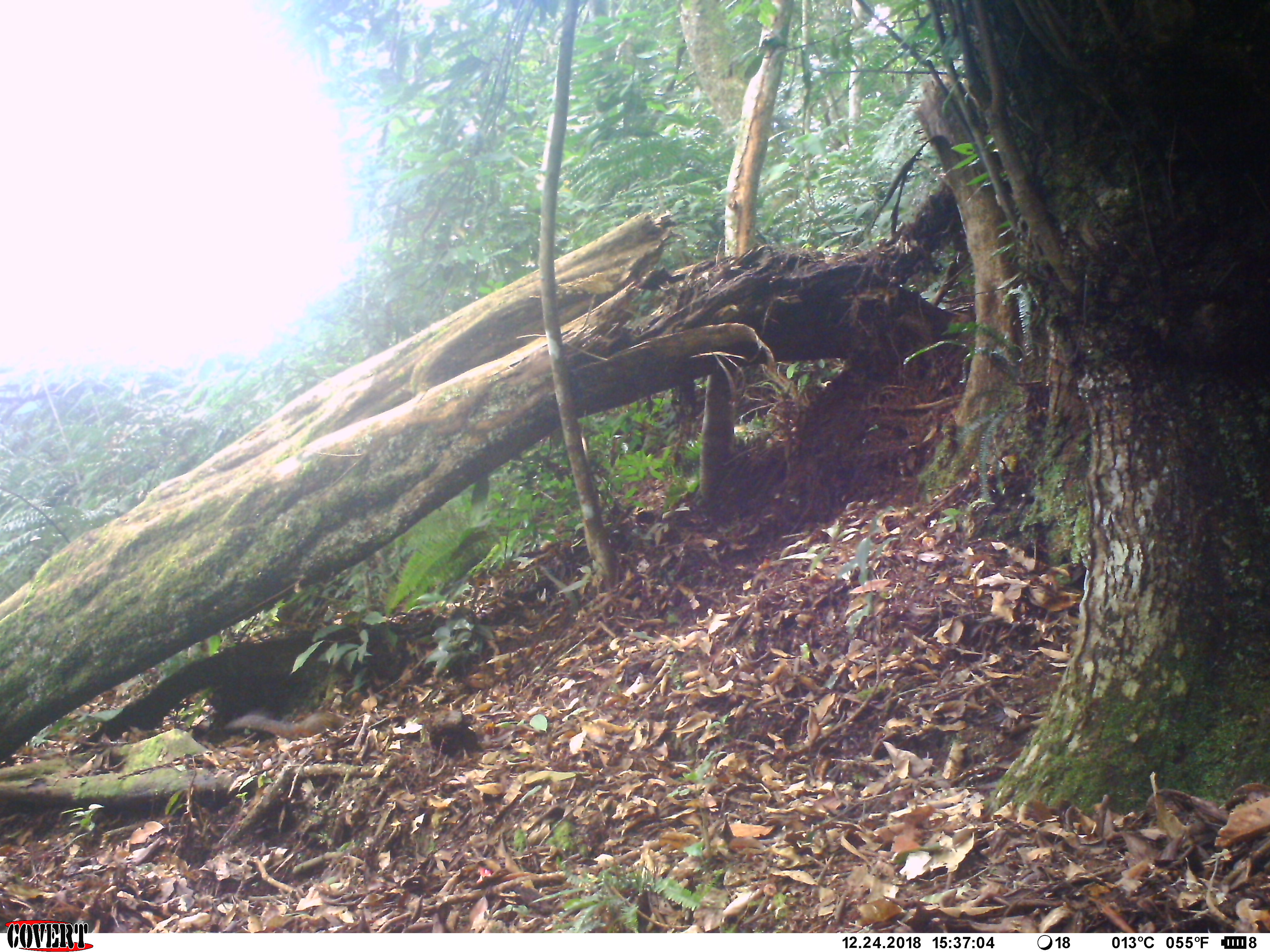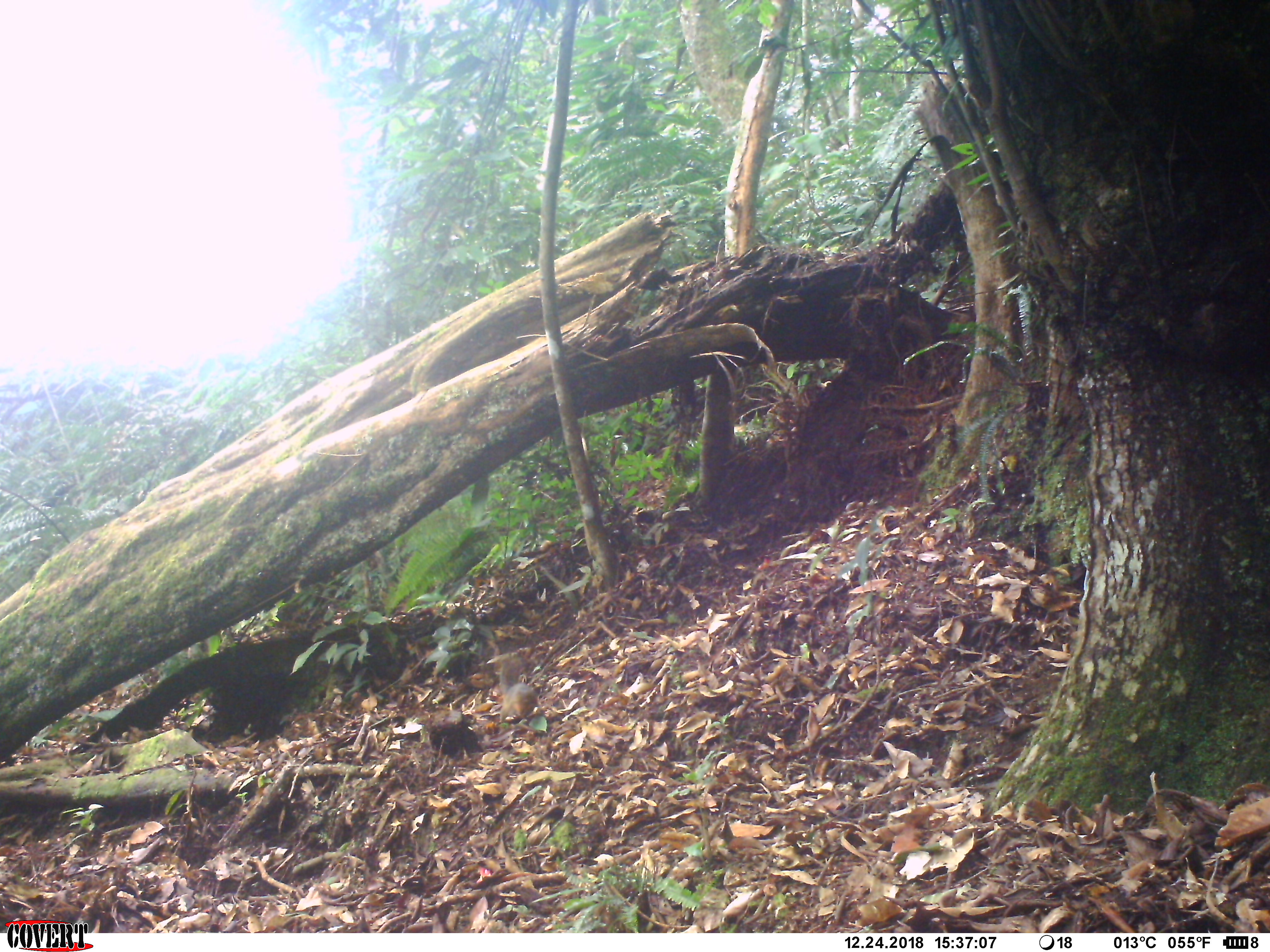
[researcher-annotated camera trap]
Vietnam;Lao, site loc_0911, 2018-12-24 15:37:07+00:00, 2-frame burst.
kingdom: Animalia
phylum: Chordata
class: Mammalia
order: Rodentia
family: Sciuridae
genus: Dremomys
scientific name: Dremomys rufigenis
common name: red-cheeked squirrel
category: red cheeked squirrel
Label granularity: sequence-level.